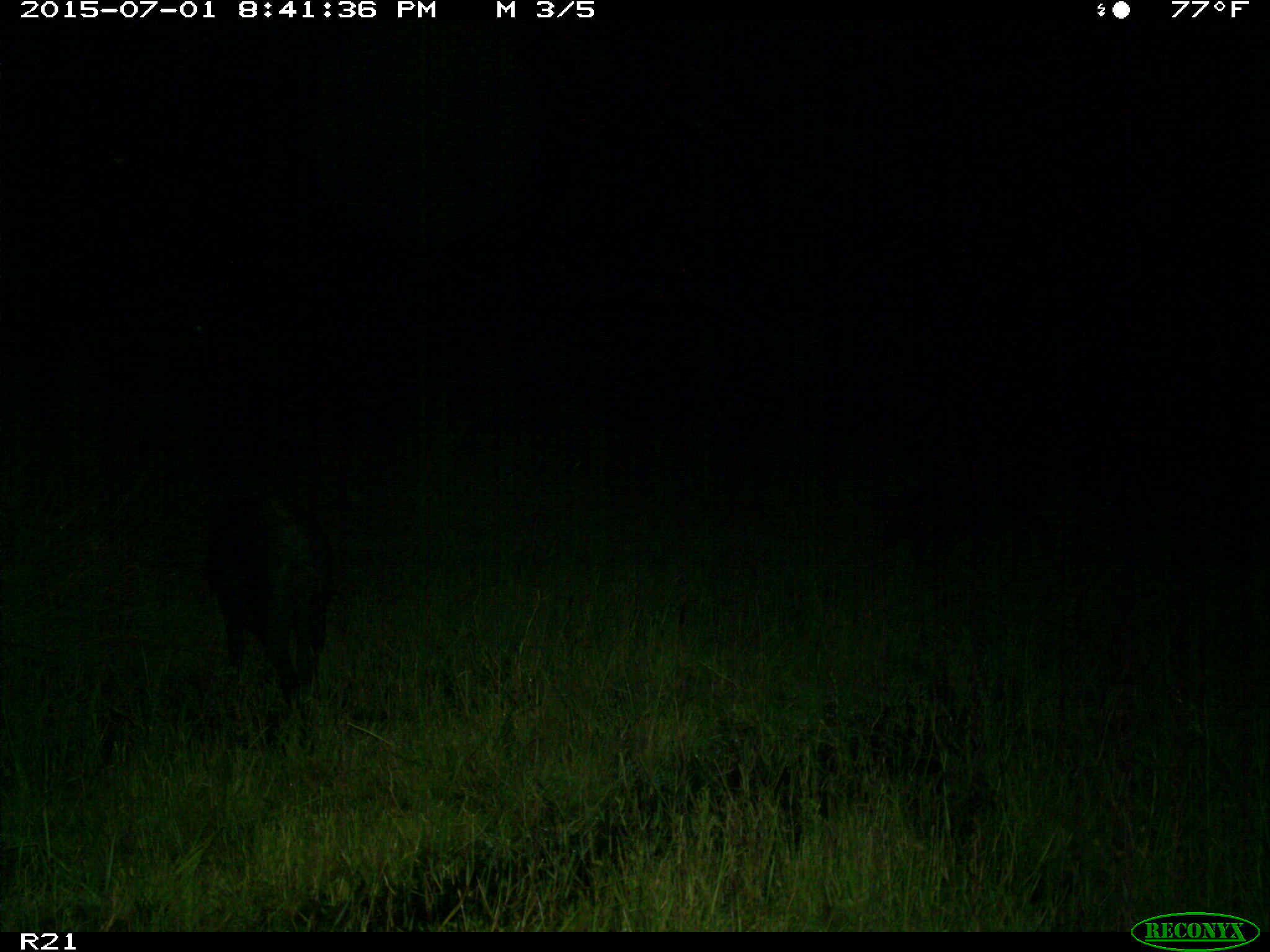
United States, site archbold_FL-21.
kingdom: Animalia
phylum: Chordata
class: Mammalia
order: Artiodactyla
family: Suidae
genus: Sus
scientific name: Sus scrofa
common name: wild boar